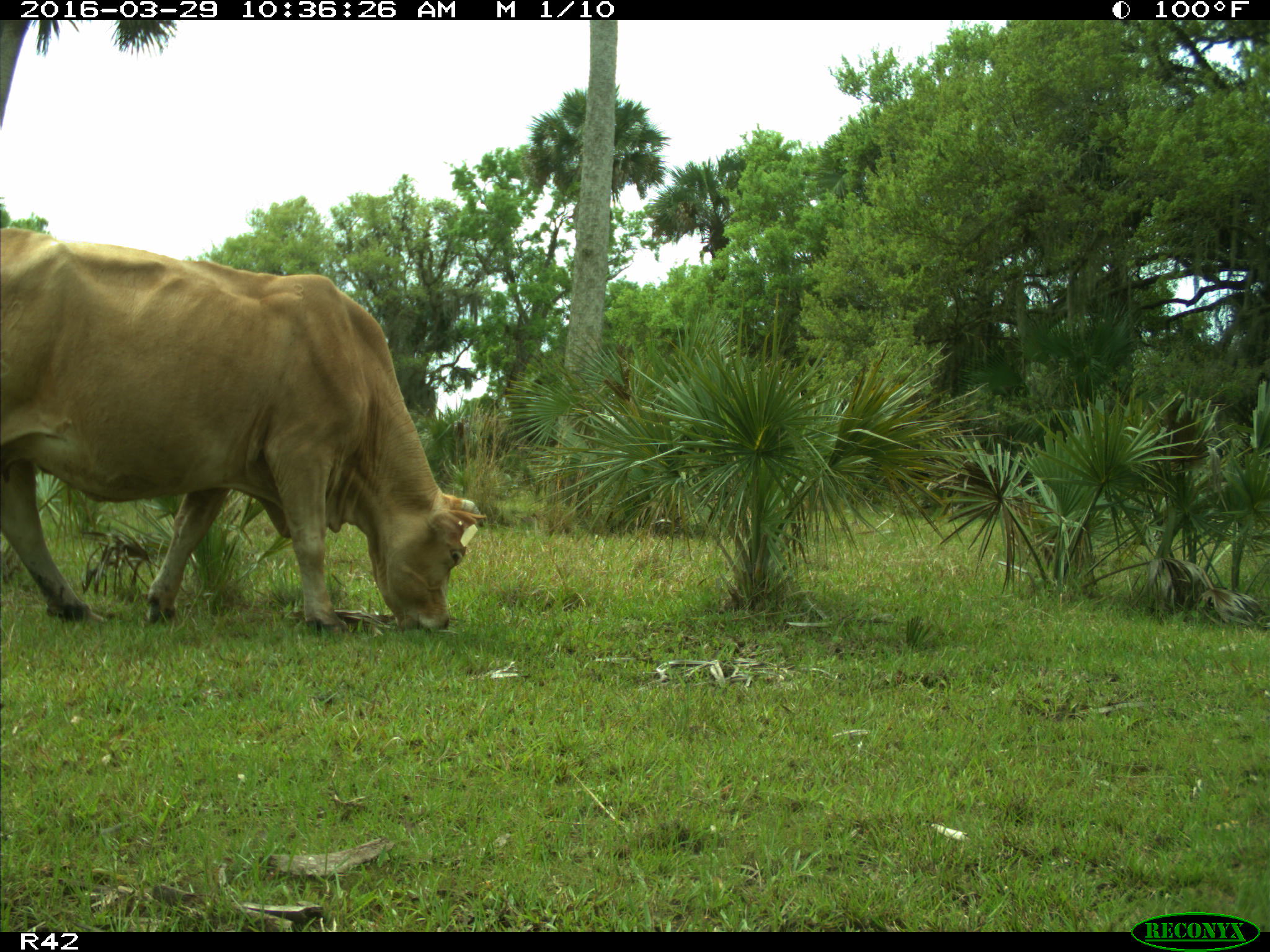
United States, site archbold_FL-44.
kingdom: Animalia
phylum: Chordata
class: Mammalia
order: Artiodactyla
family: Bovidae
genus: Bos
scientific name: Bos taurus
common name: domestic cow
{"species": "Bos taurus (domestic cow)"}